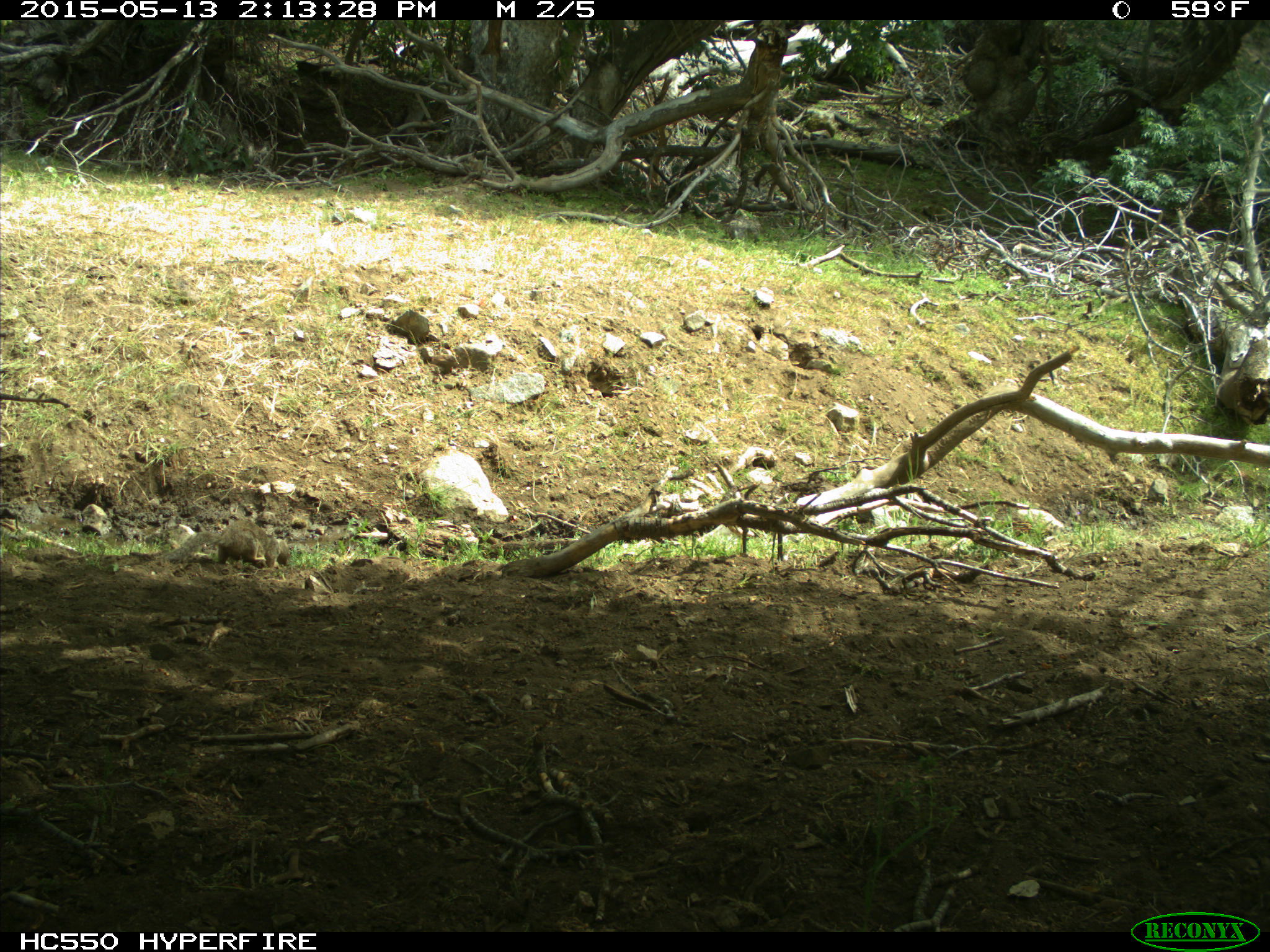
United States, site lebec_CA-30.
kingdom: Animalia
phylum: Chordata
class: Mammalia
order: Rodentia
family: Sciuridae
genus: Otospermophilus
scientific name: Otospermophilus beecheyi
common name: california ground squirrel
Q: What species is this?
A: Otospermophilus beecheyi (california ground squirrel).